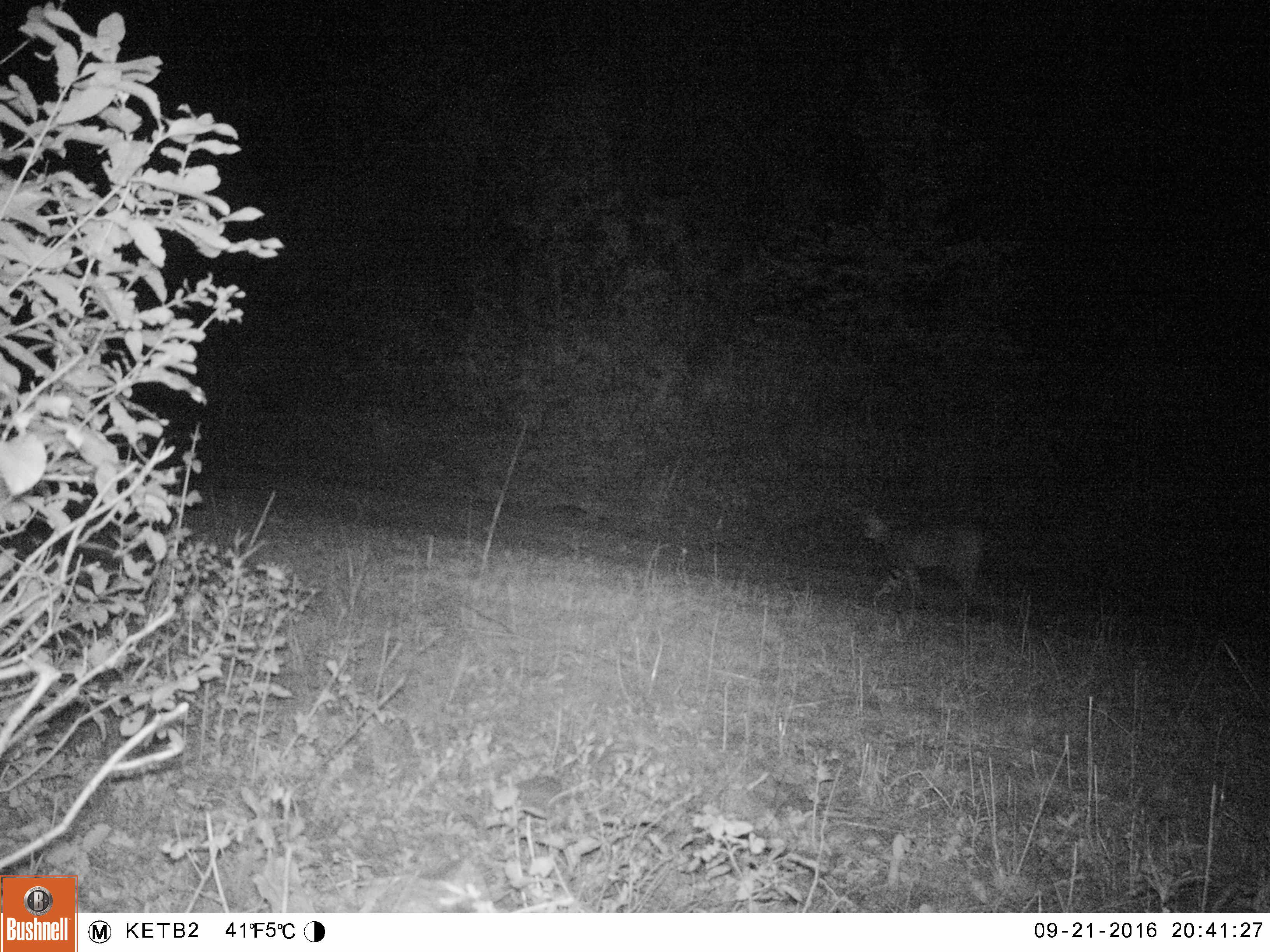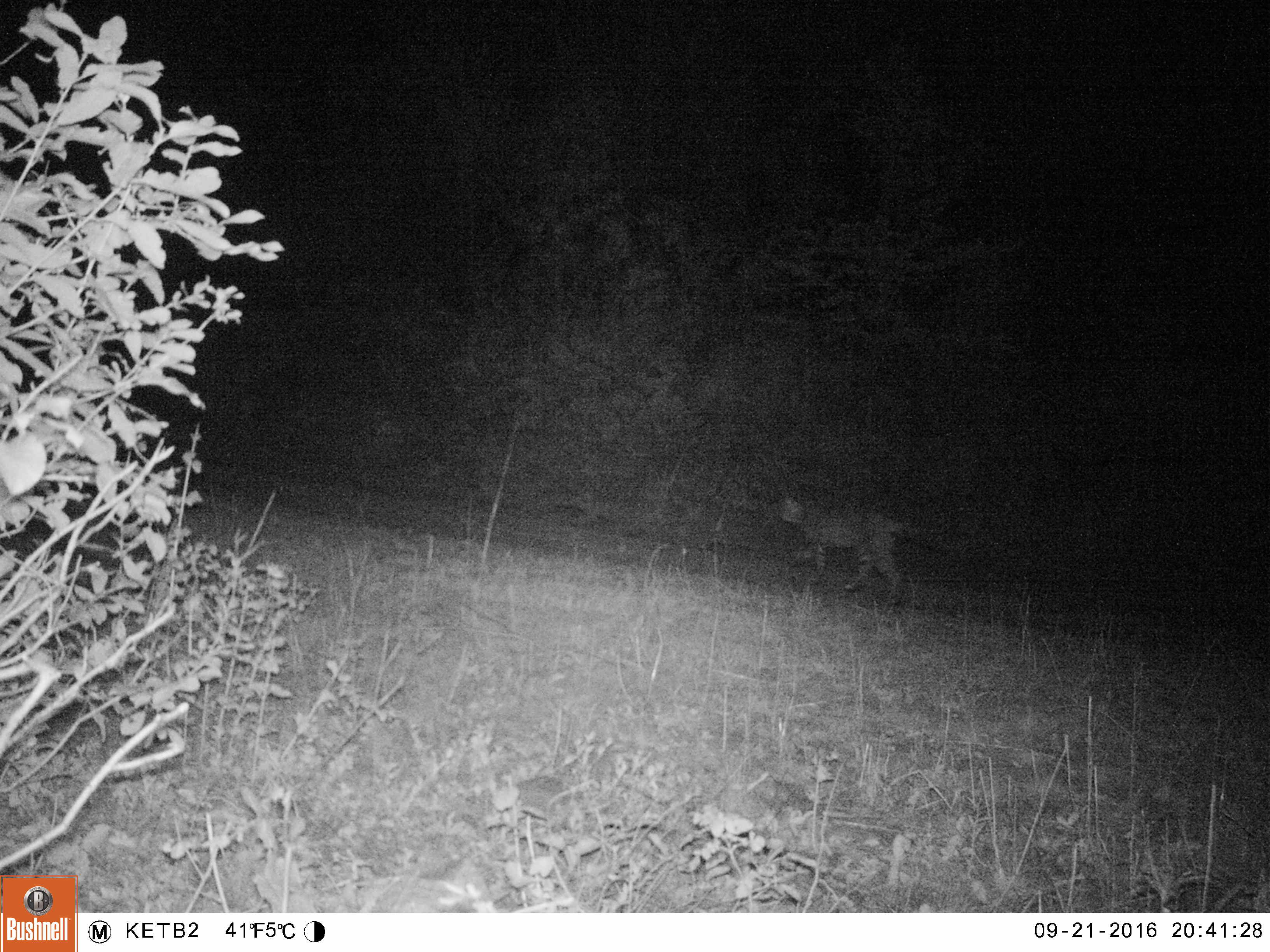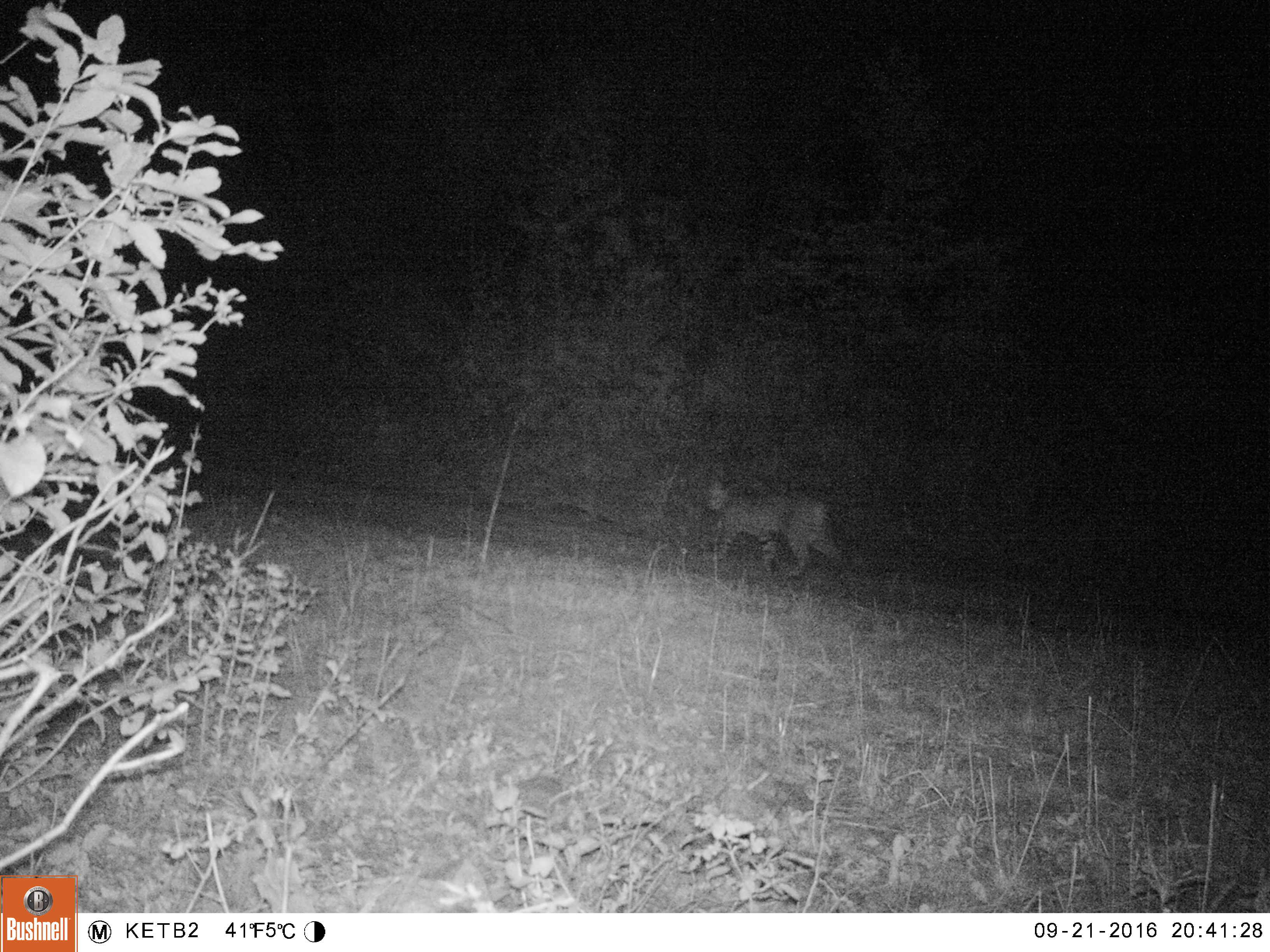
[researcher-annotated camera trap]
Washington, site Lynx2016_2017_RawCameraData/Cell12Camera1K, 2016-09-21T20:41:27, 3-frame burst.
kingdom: Animalia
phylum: Chordata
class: Mammalia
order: Carnivora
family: Felidae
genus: Lynx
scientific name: Lynx rufus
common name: bobcat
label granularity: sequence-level